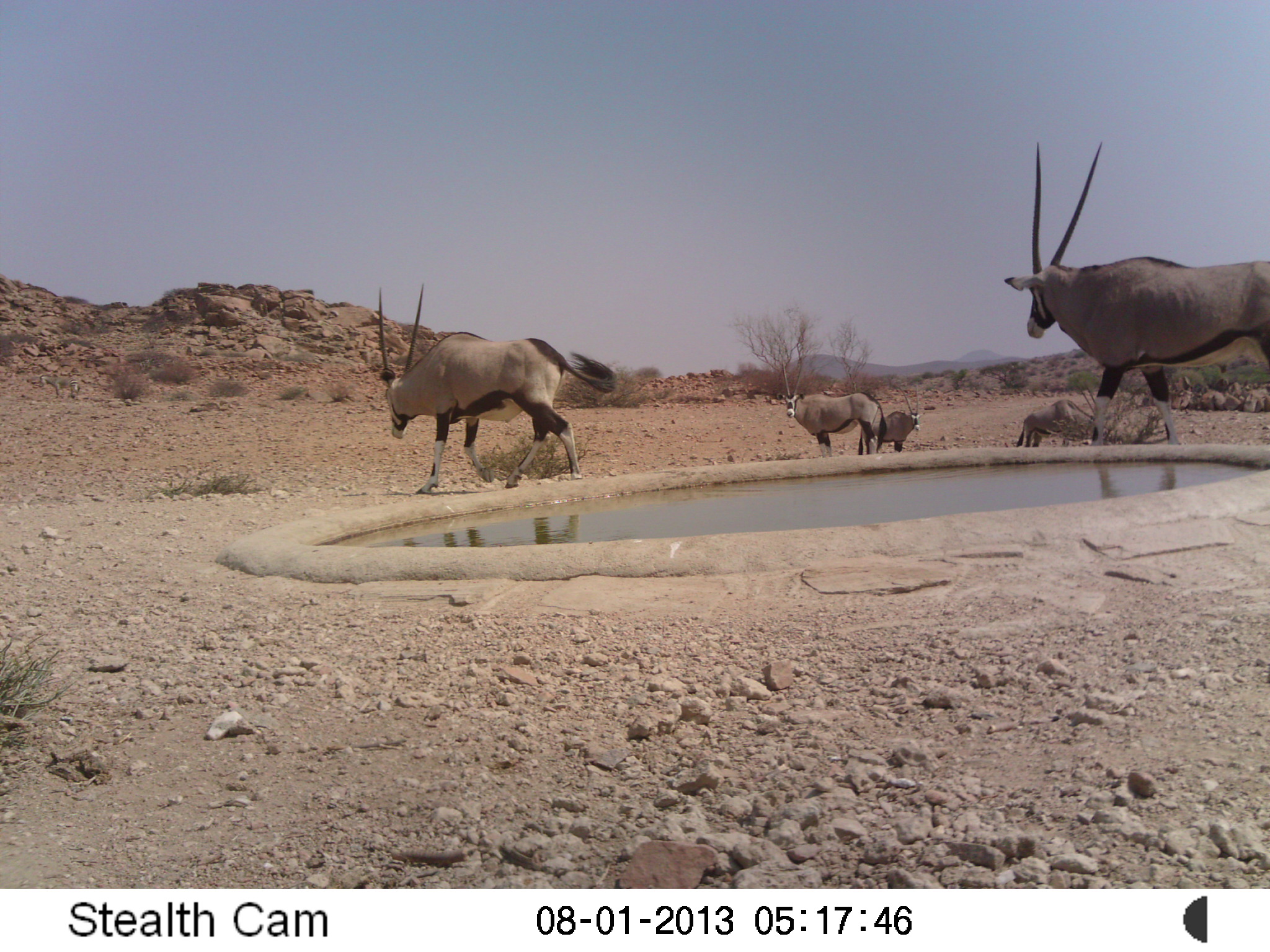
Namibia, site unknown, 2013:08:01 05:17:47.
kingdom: Animalia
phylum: Chordata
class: Mammalia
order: Artiodactyla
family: Bovidae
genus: Oryx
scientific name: Oryx gazella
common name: gemsbok